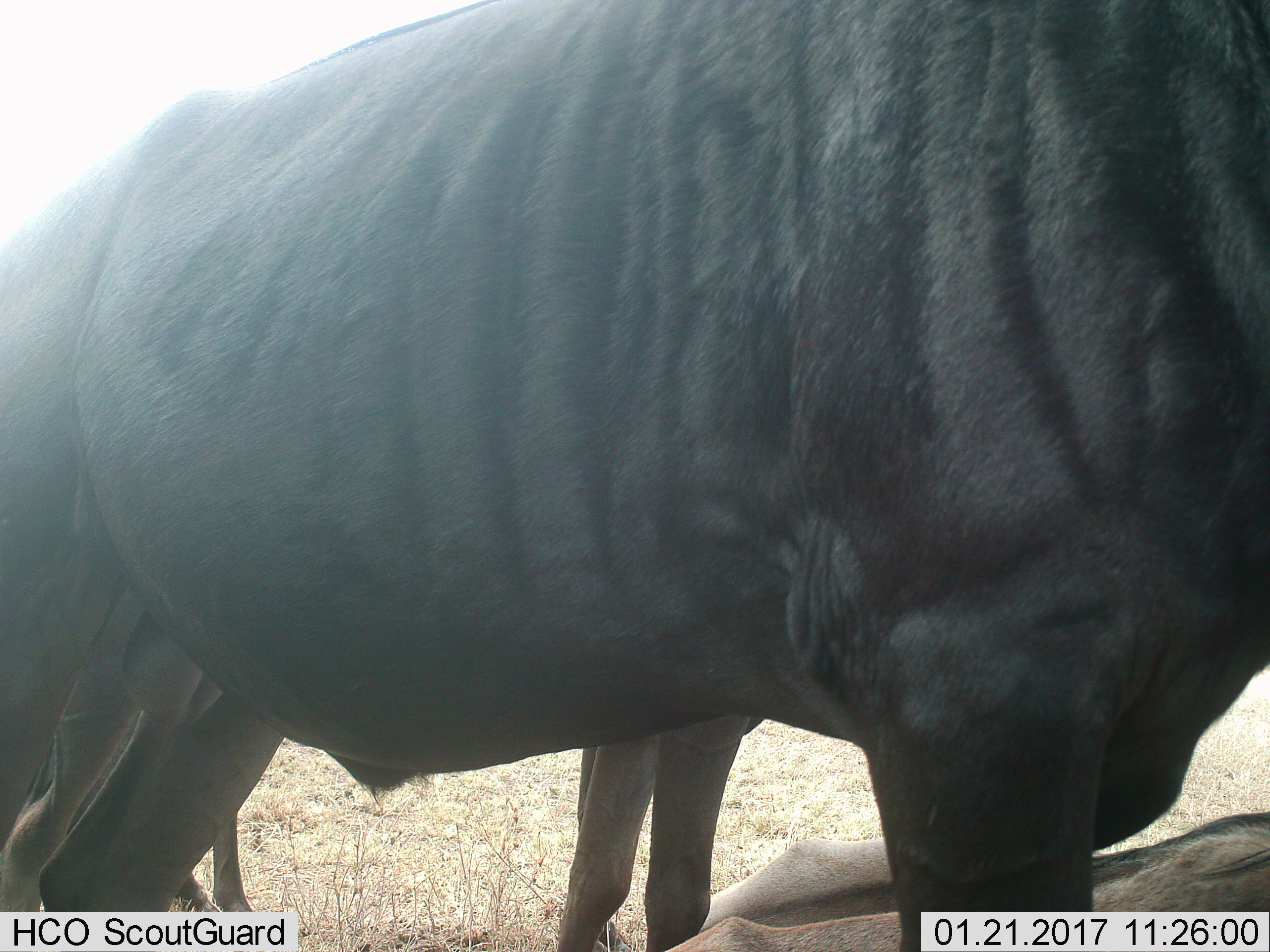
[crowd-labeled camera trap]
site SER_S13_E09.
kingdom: Animalia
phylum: Chordata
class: Mammalia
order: Artiodactyla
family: Bovidae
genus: Connochaetes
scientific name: Connochaetes taurinus taurinus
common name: blue wildebeest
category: wildebeestblue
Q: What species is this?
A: Wildebeestblue (blue wildebeest) (Connochaetes taurinus taurinus).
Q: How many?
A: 3.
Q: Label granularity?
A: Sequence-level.